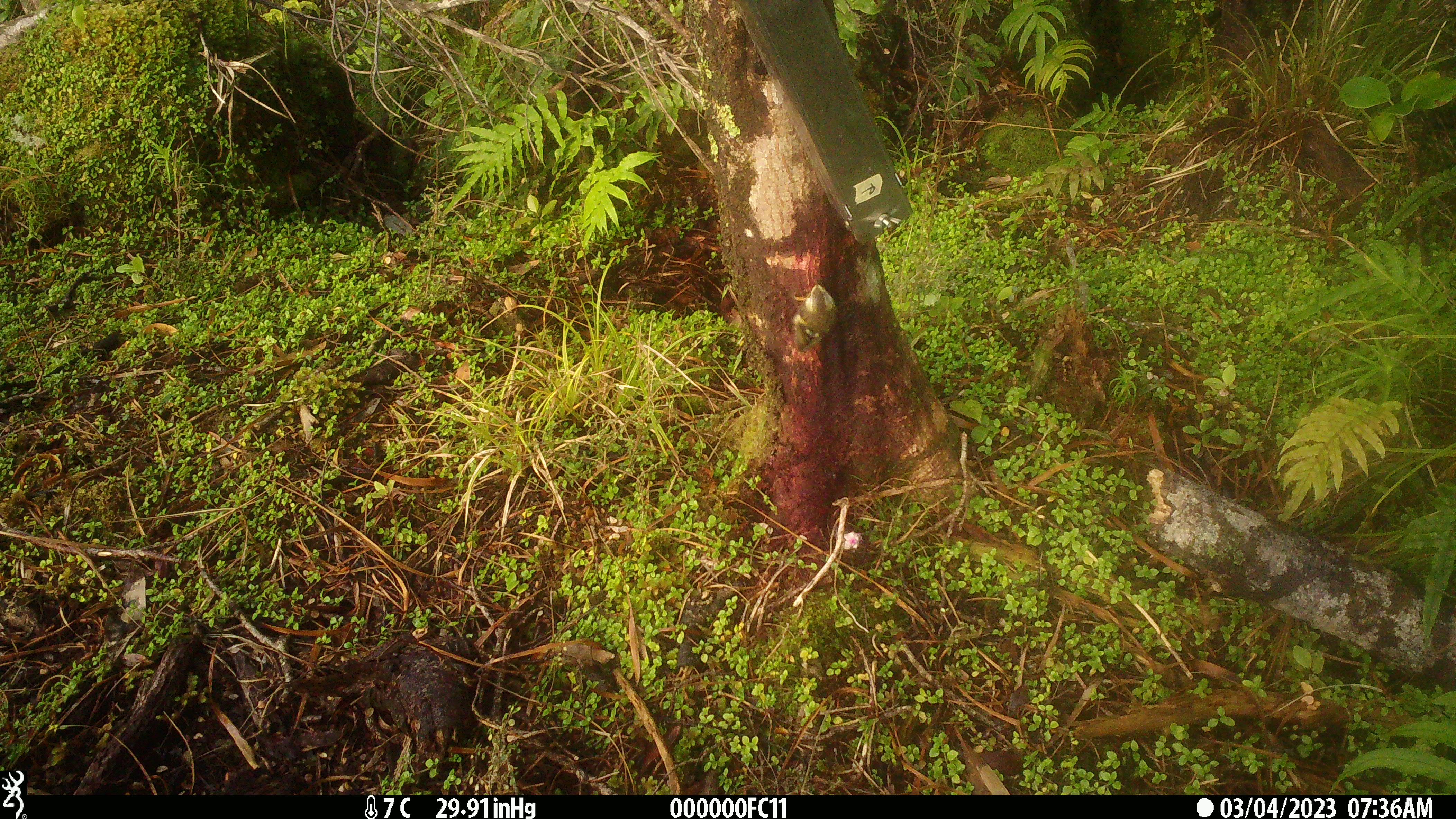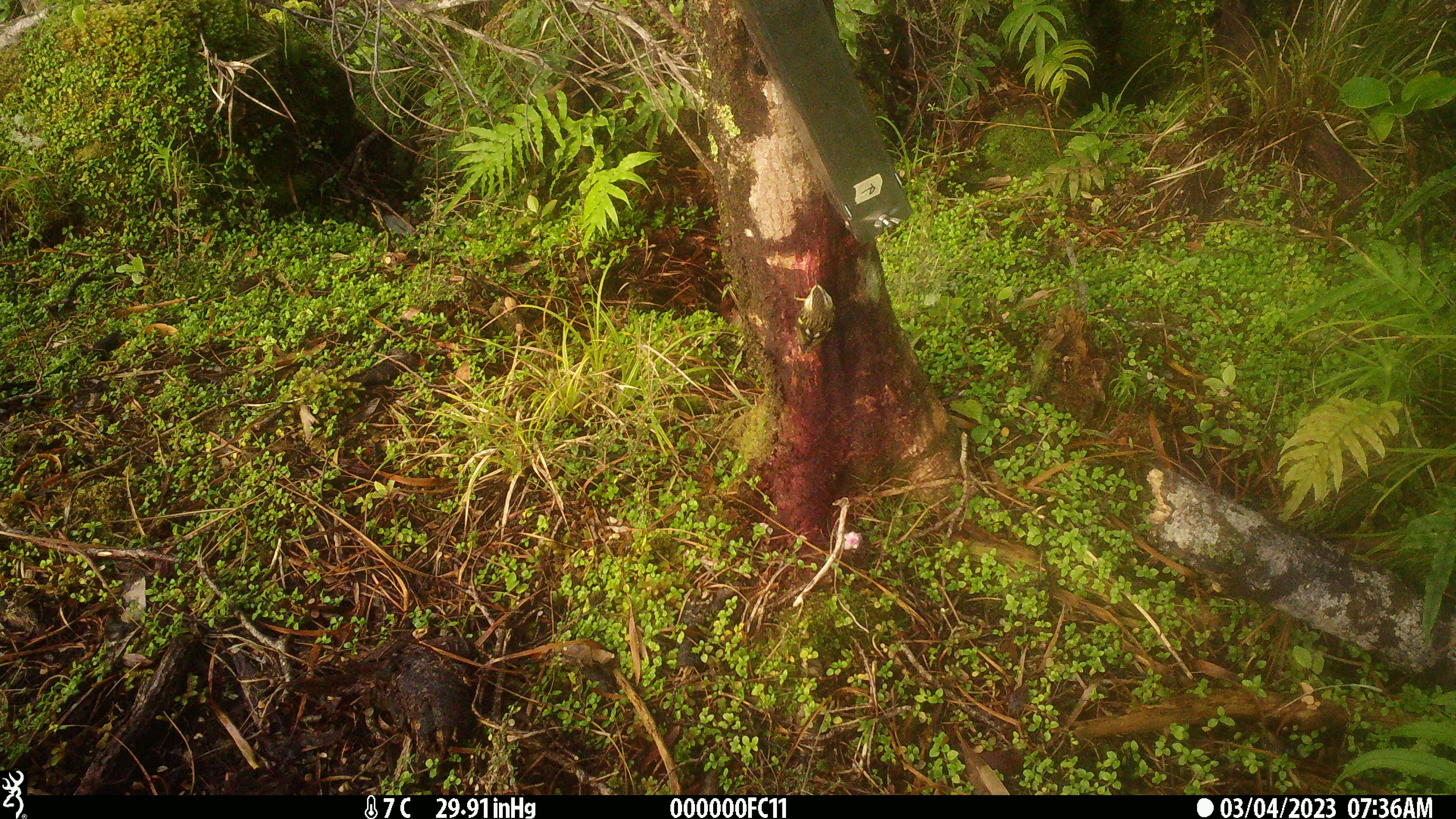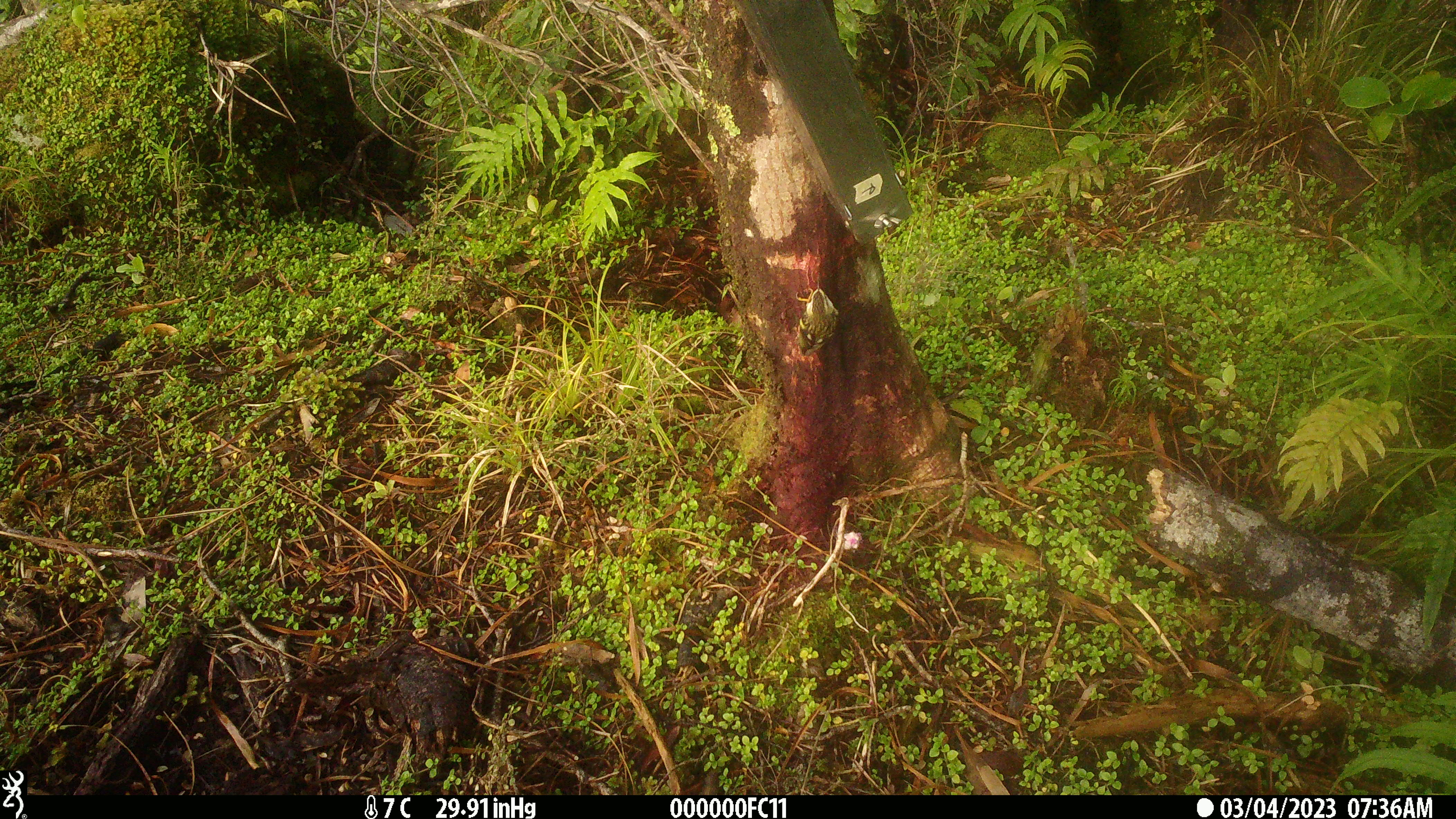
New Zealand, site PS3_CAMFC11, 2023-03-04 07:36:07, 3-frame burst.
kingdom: Animalia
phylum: Chordata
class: Aves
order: Passeriformes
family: Acanthisittidae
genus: Acanthisitta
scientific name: Acanthisitta chloris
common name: rifleman